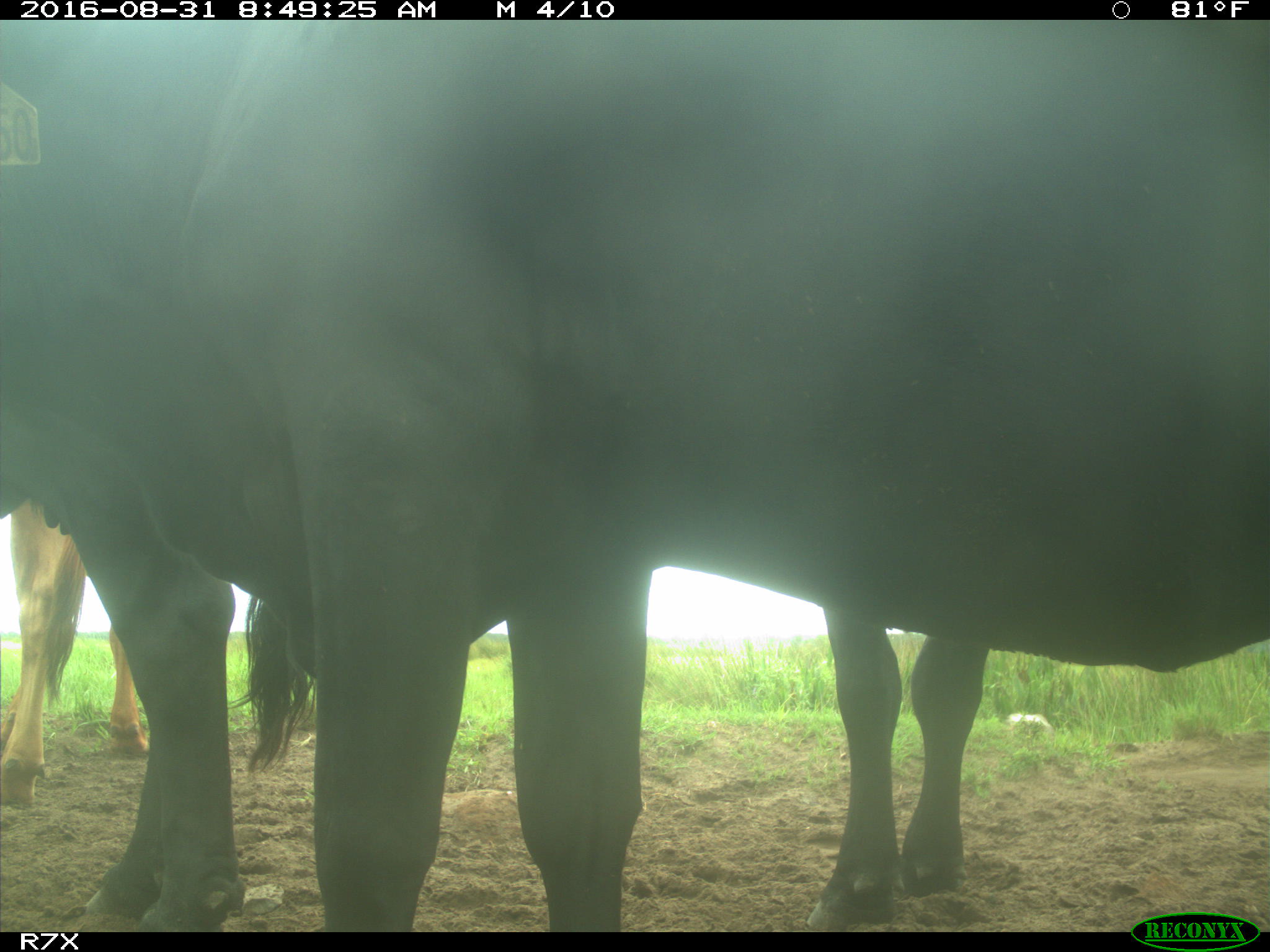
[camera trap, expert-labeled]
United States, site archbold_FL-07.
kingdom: Animalia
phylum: Chordata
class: Mammalia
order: Artiodactyla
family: Bovidae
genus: Bos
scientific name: Bos taurus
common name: domestic cow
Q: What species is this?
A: Bos taurus (domestic cow).